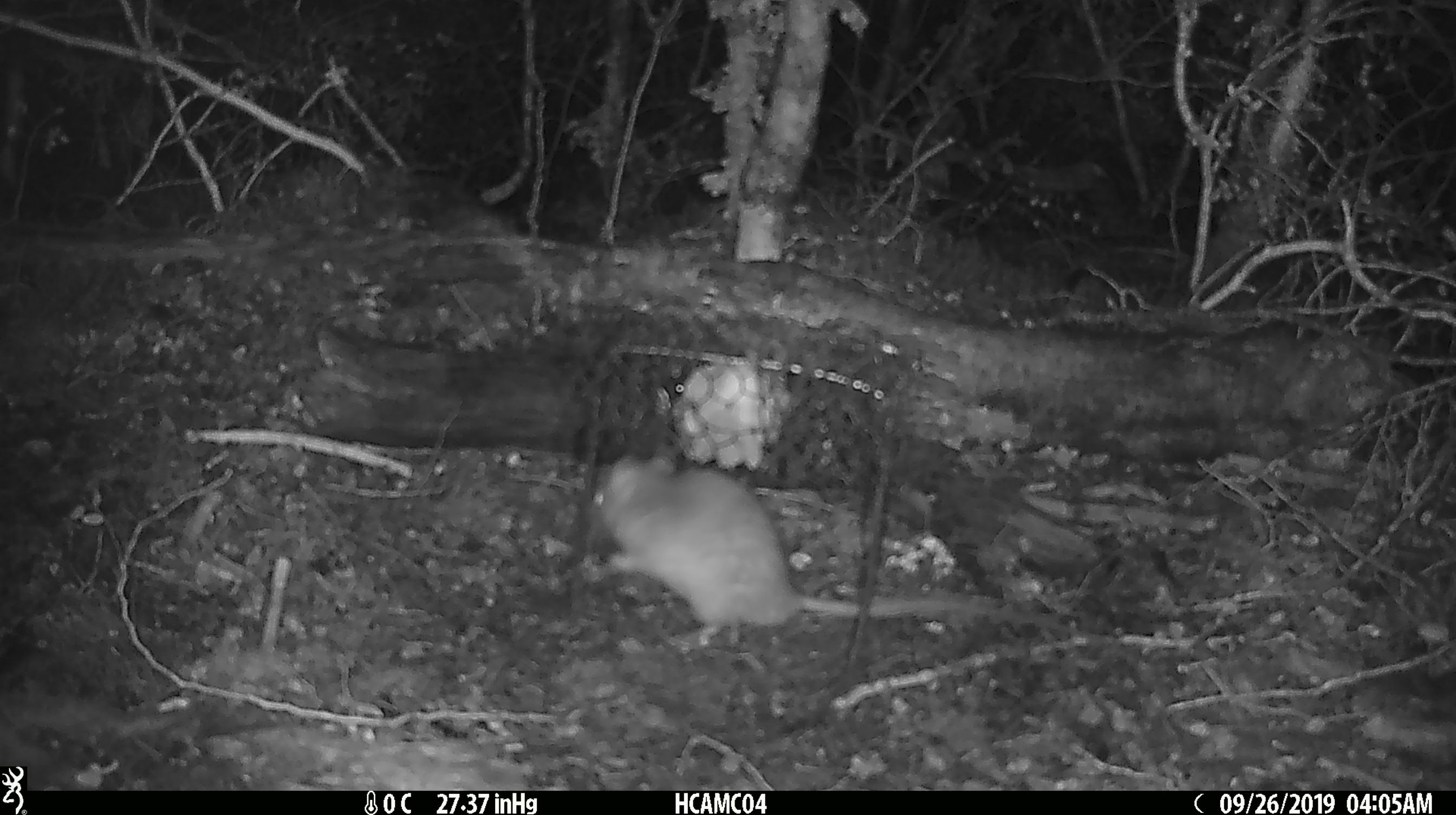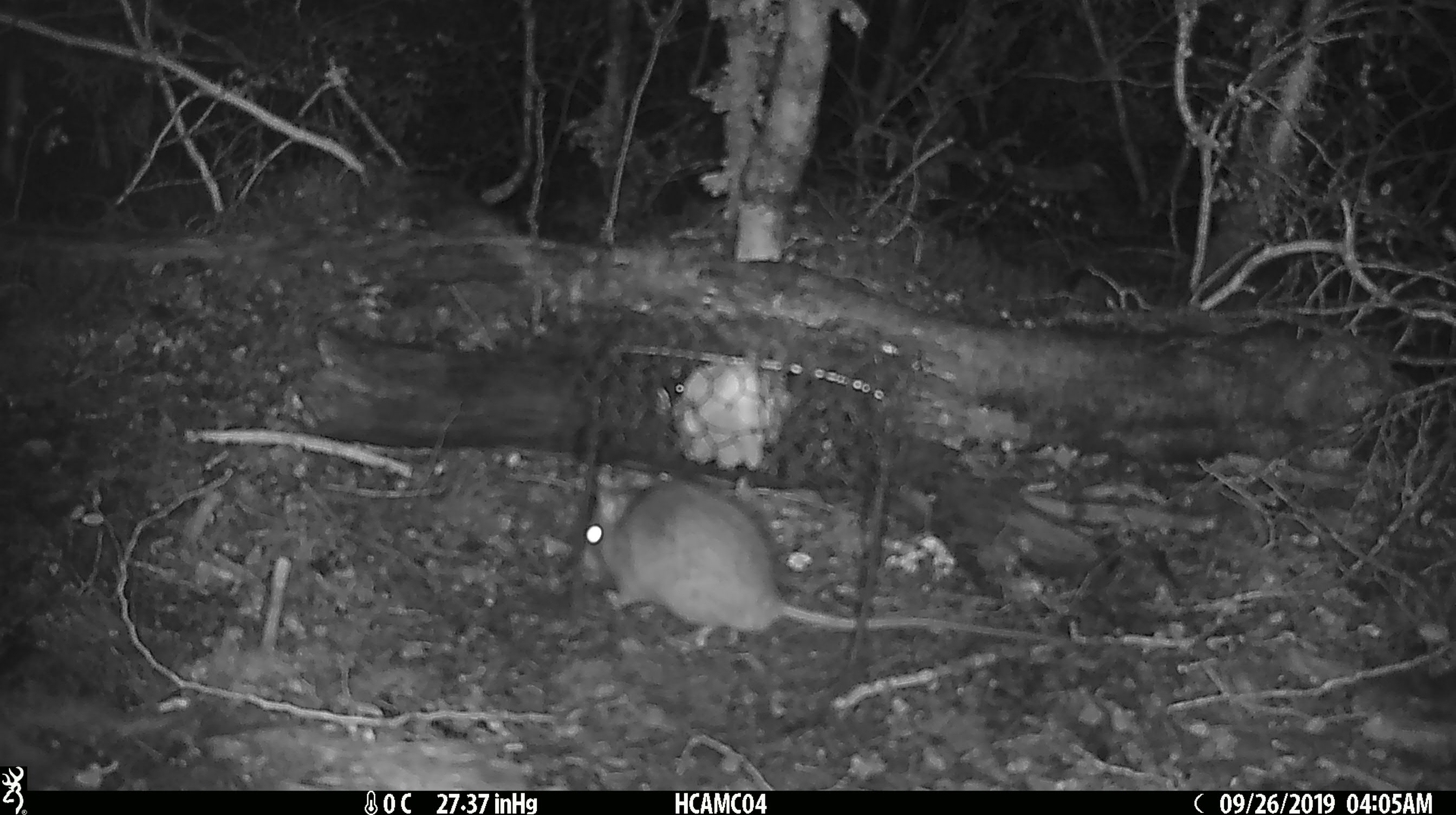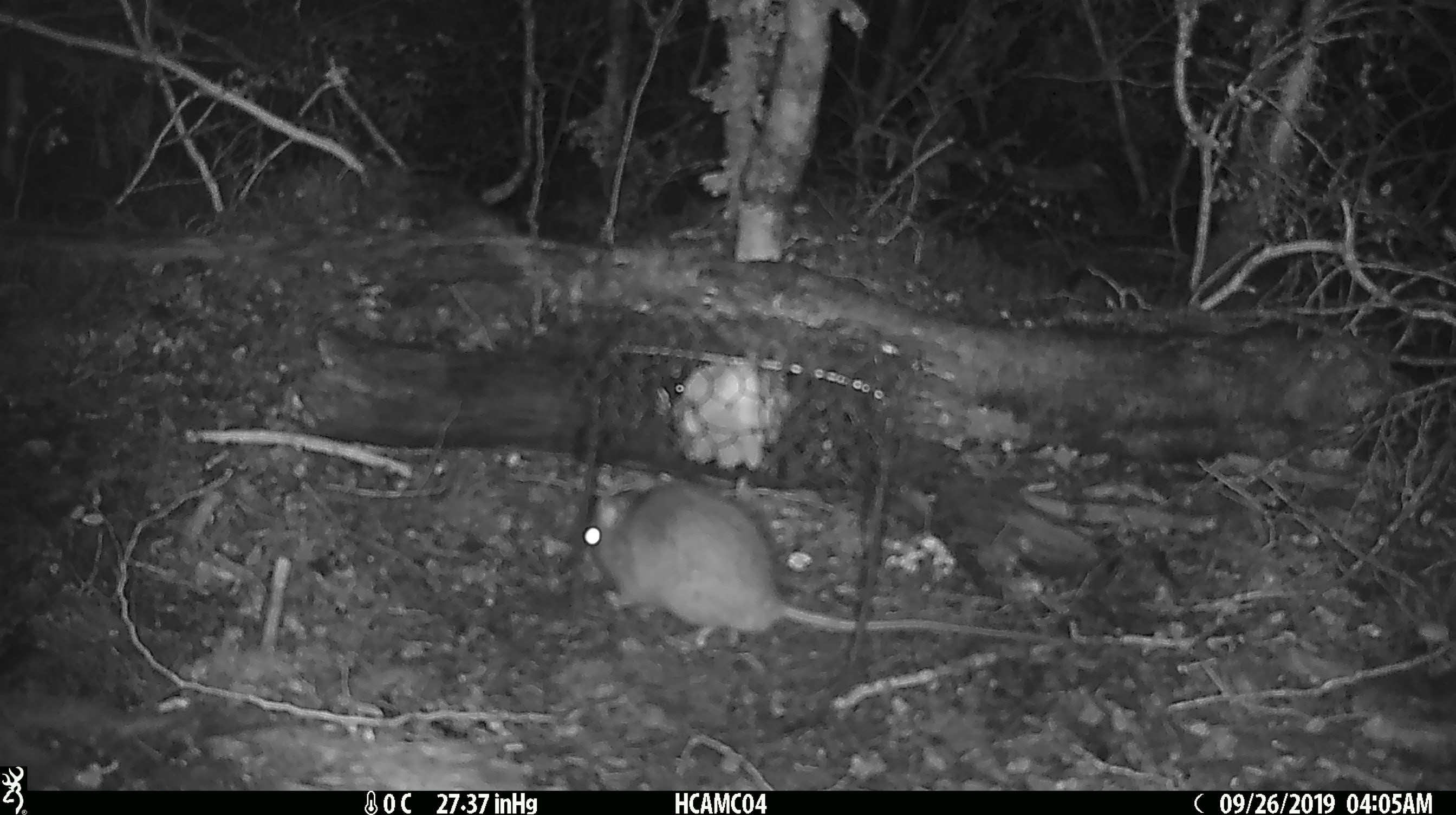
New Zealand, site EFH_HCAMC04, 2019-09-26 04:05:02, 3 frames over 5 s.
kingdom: Animalia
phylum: Chordata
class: Mammalia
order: Rodentia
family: Muridae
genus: Rattus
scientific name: Rattus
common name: rat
Rat (Rattus).